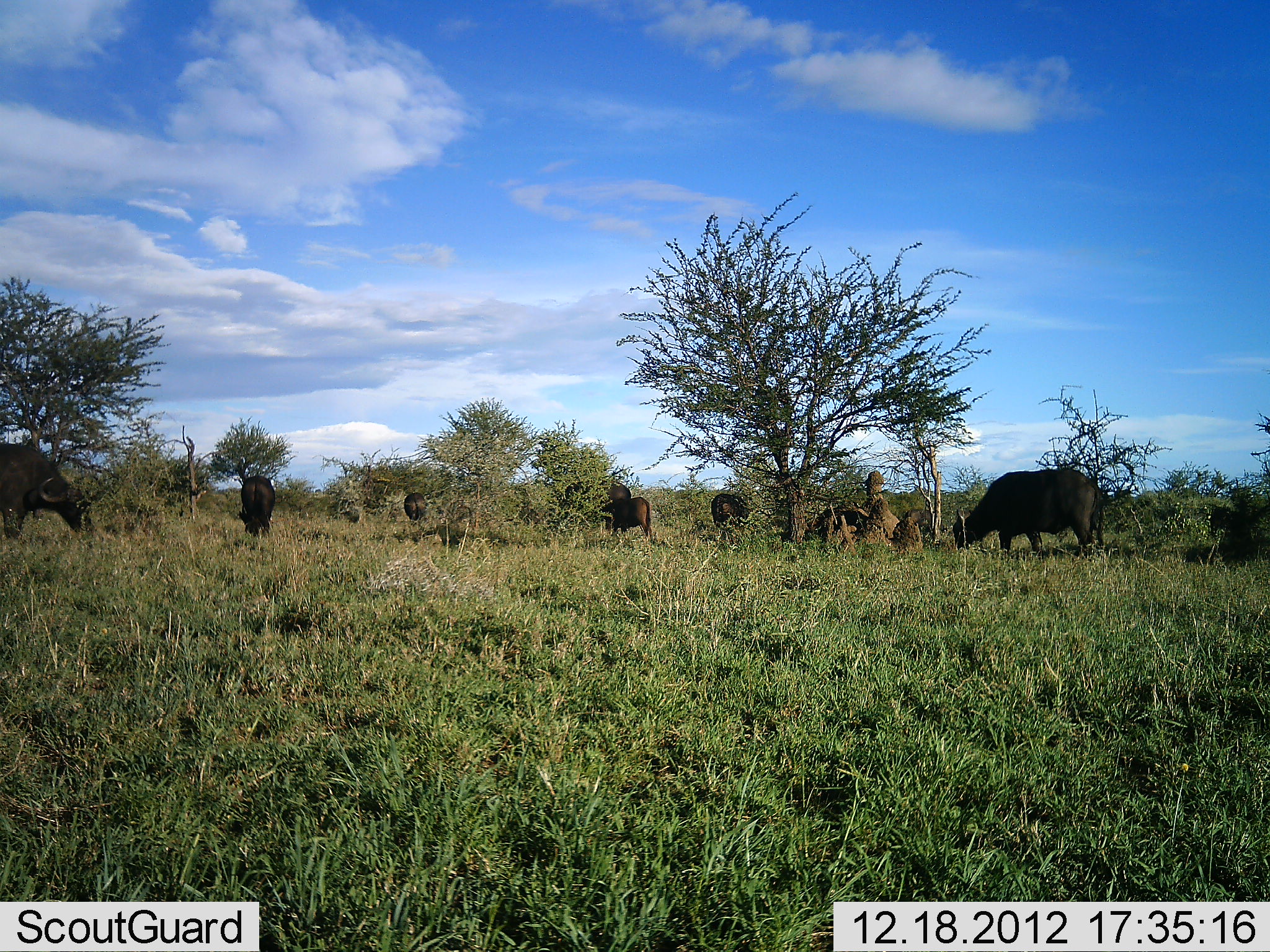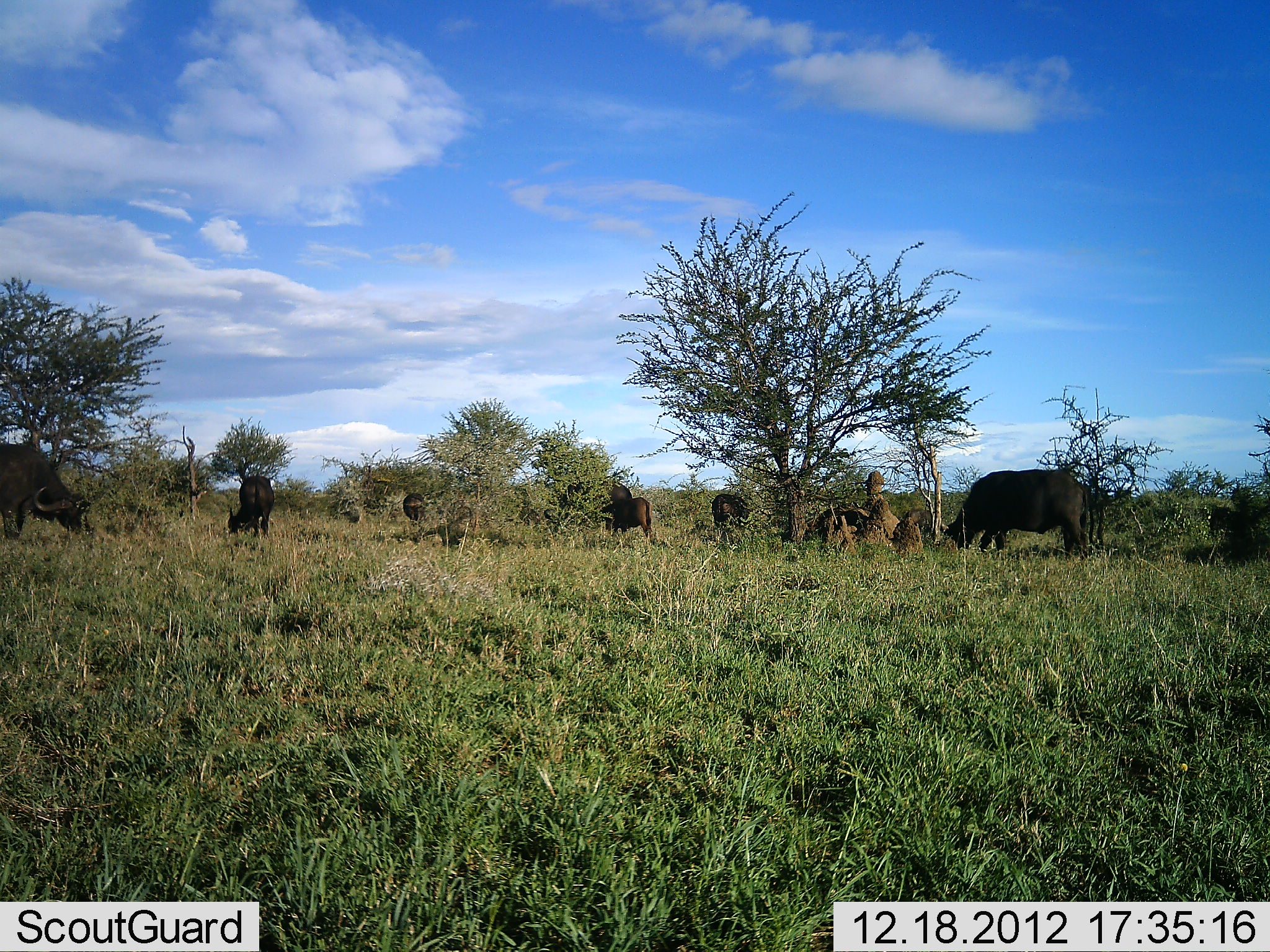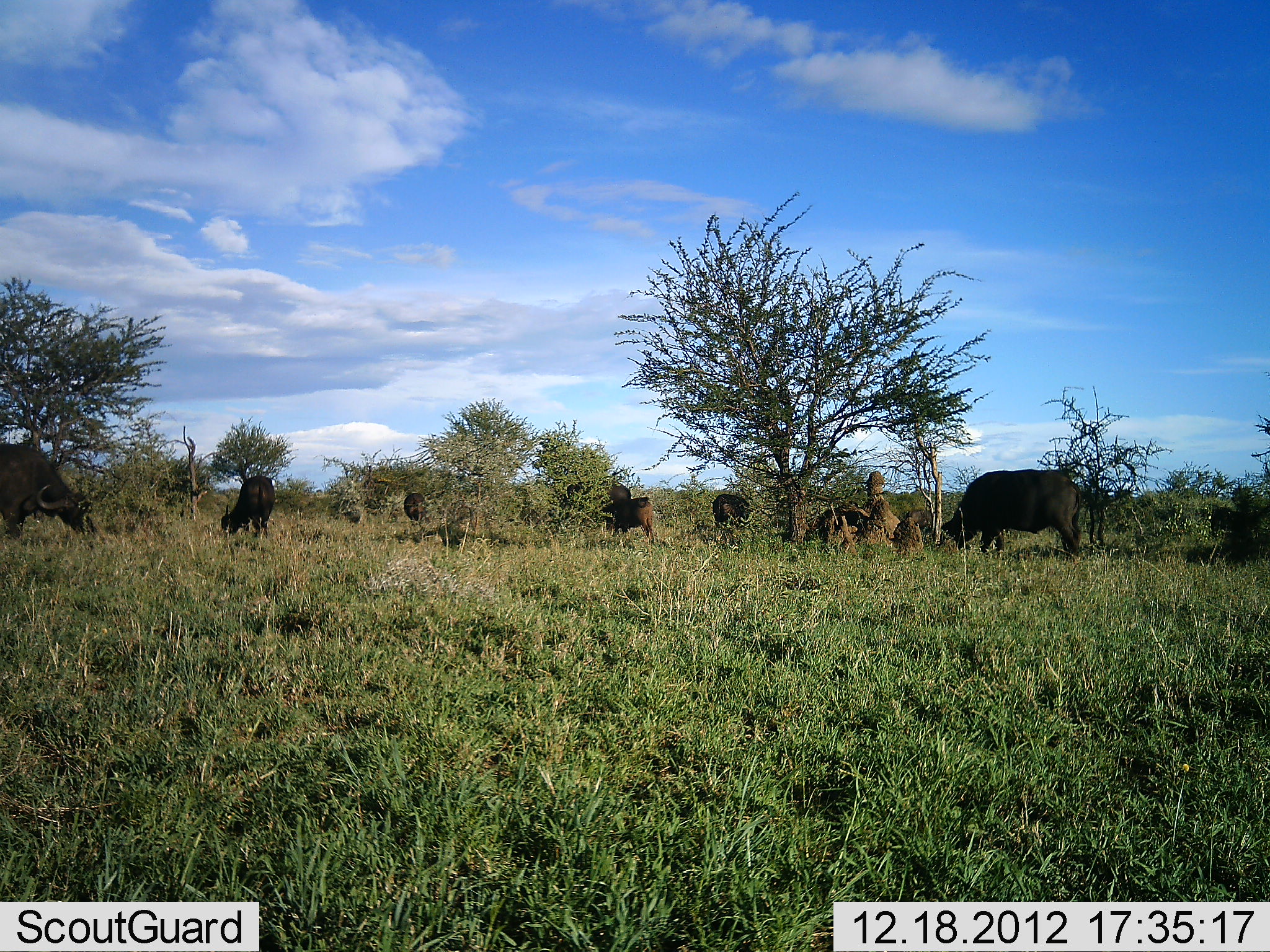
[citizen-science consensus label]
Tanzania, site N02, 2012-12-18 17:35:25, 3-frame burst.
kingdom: Animalia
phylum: Chordata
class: Mammalia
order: Artiodactyla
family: Bovidae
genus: Syncerus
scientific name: Syncerus caffer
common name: cape buffalo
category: buffalo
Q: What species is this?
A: Buffalo (cape buffalo) (Syncerus caffer).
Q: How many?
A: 7.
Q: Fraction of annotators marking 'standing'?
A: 37%.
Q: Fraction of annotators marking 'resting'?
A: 4%.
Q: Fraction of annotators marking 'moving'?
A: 15%.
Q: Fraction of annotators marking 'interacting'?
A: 0%.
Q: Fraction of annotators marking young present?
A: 7%.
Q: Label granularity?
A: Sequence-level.